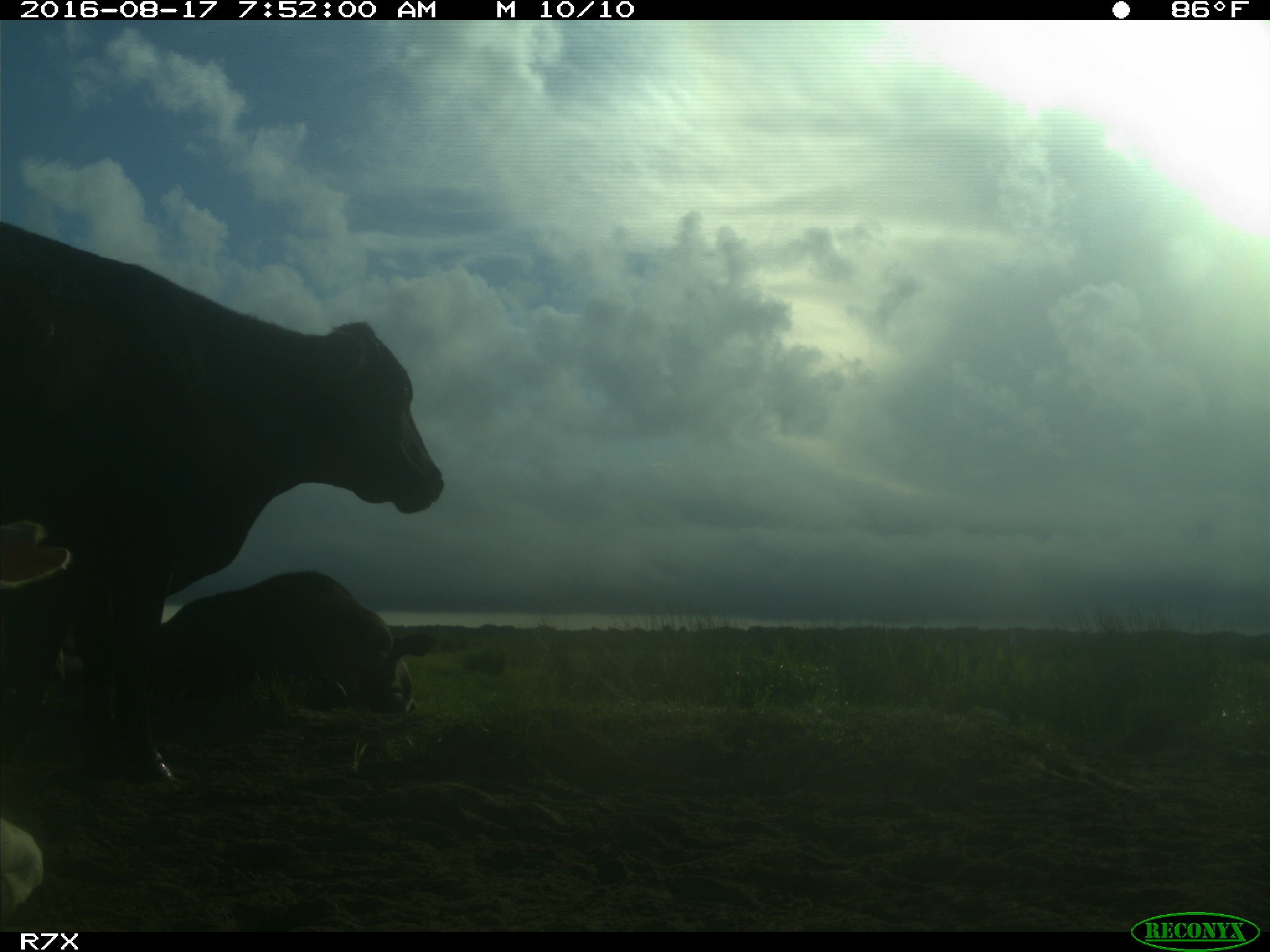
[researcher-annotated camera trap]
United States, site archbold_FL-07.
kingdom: Animalia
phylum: Chordata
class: Mammalia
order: Artiodactyla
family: Bovidae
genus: Bos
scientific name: Bos taurus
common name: domestic cow